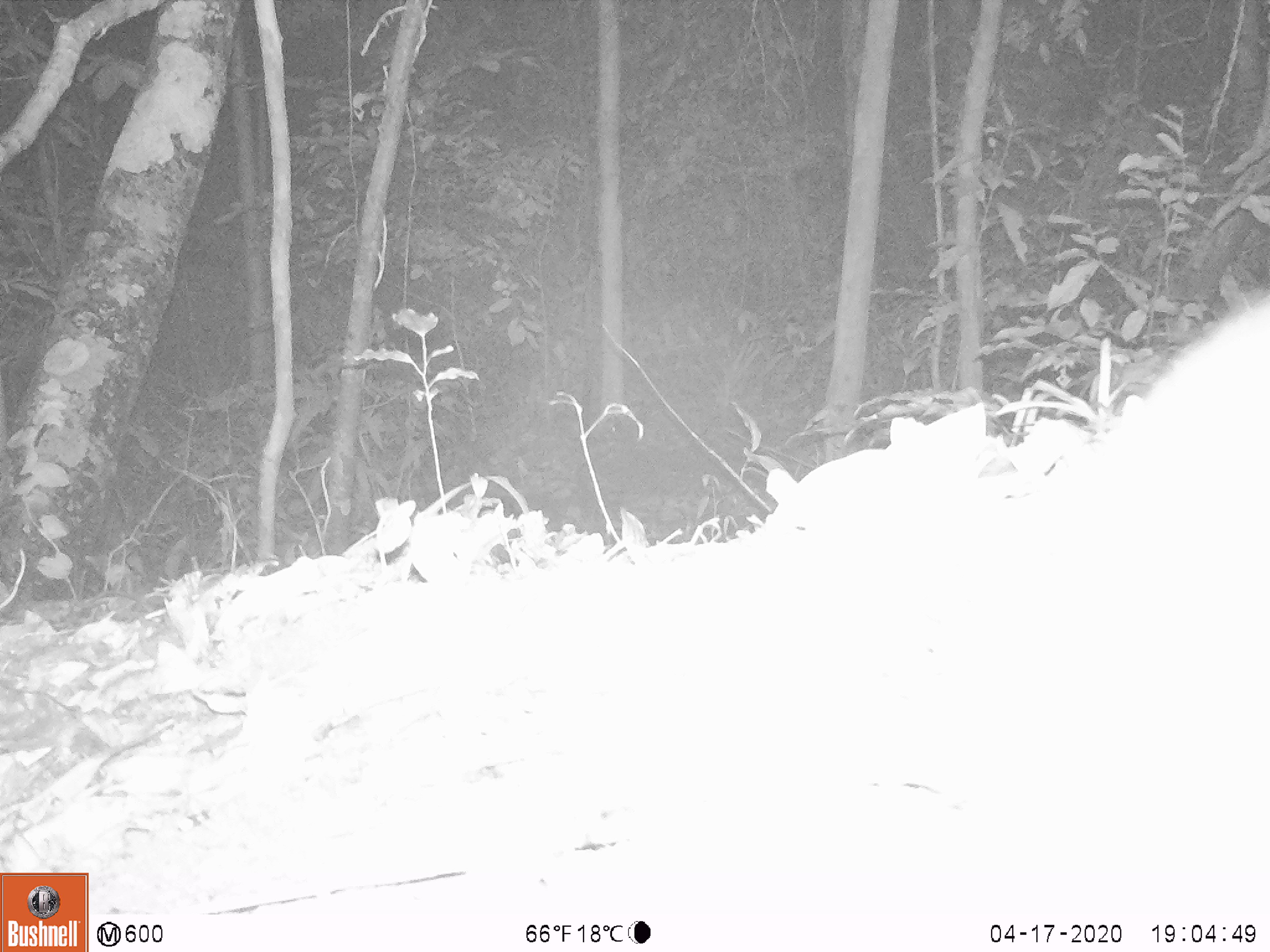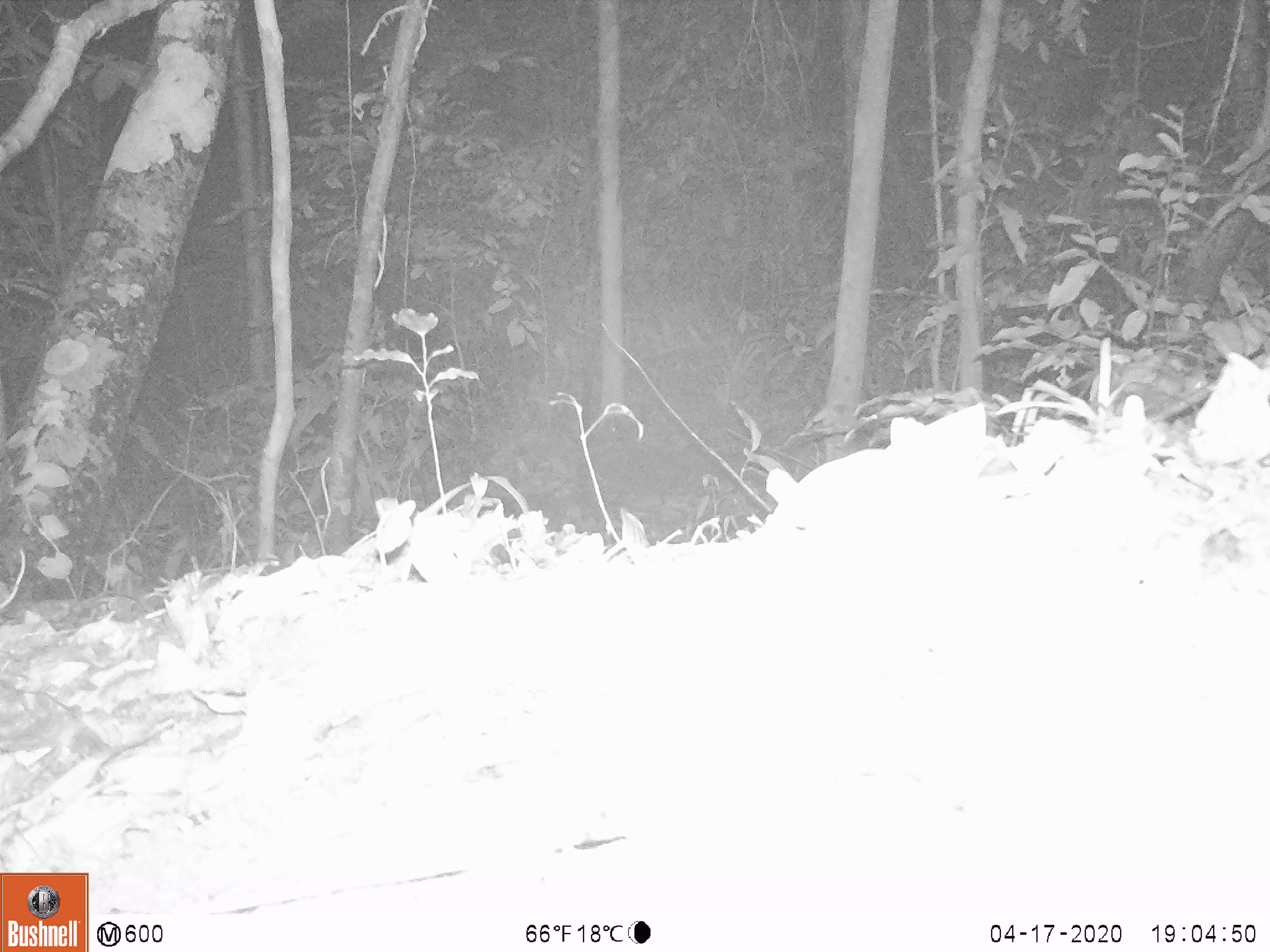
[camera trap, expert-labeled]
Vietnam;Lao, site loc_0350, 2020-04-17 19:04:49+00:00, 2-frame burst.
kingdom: Animalia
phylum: Chordata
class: Mammalia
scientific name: Mammalia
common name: mammal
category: unidentified small mammal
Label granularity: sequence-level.